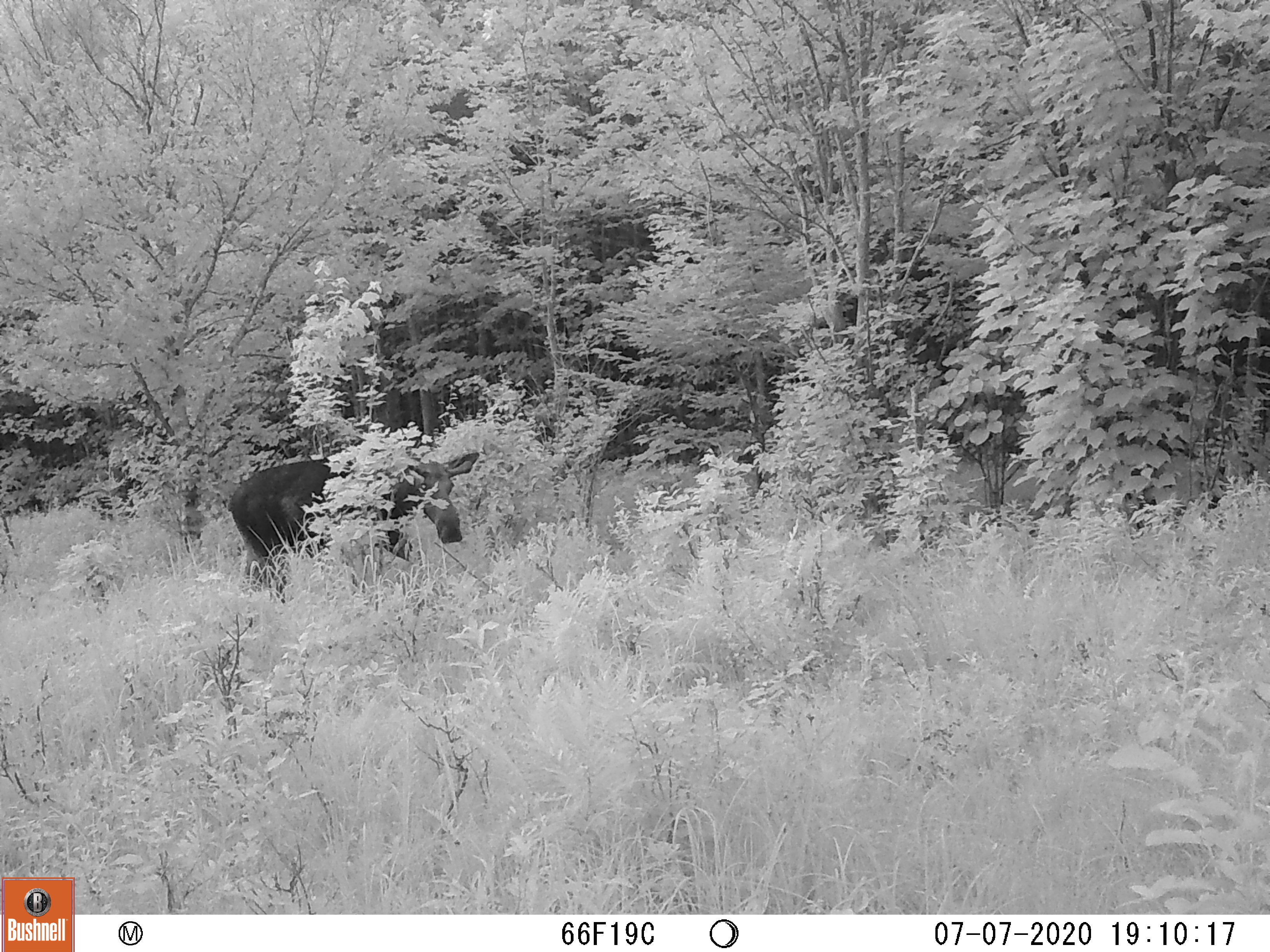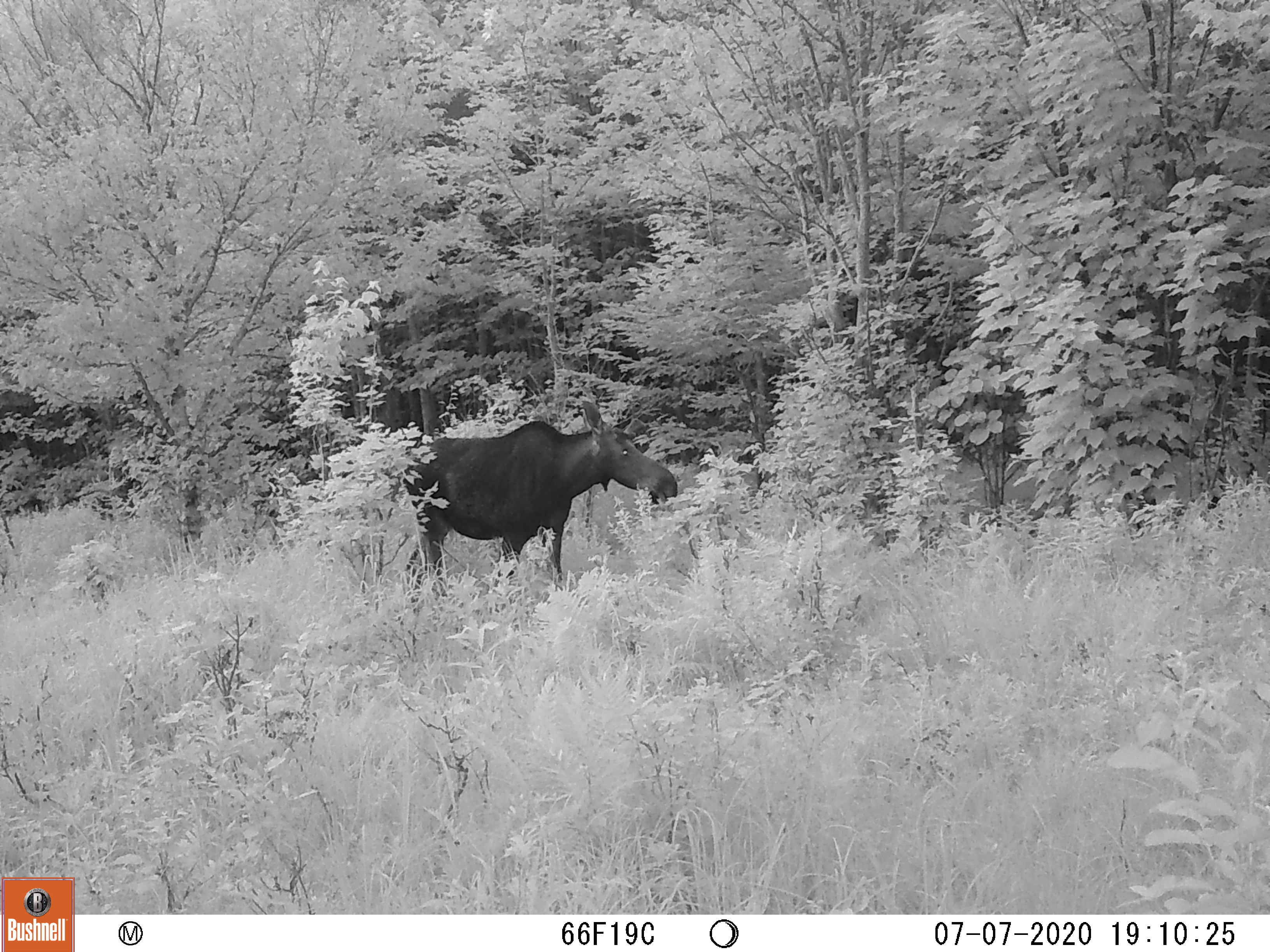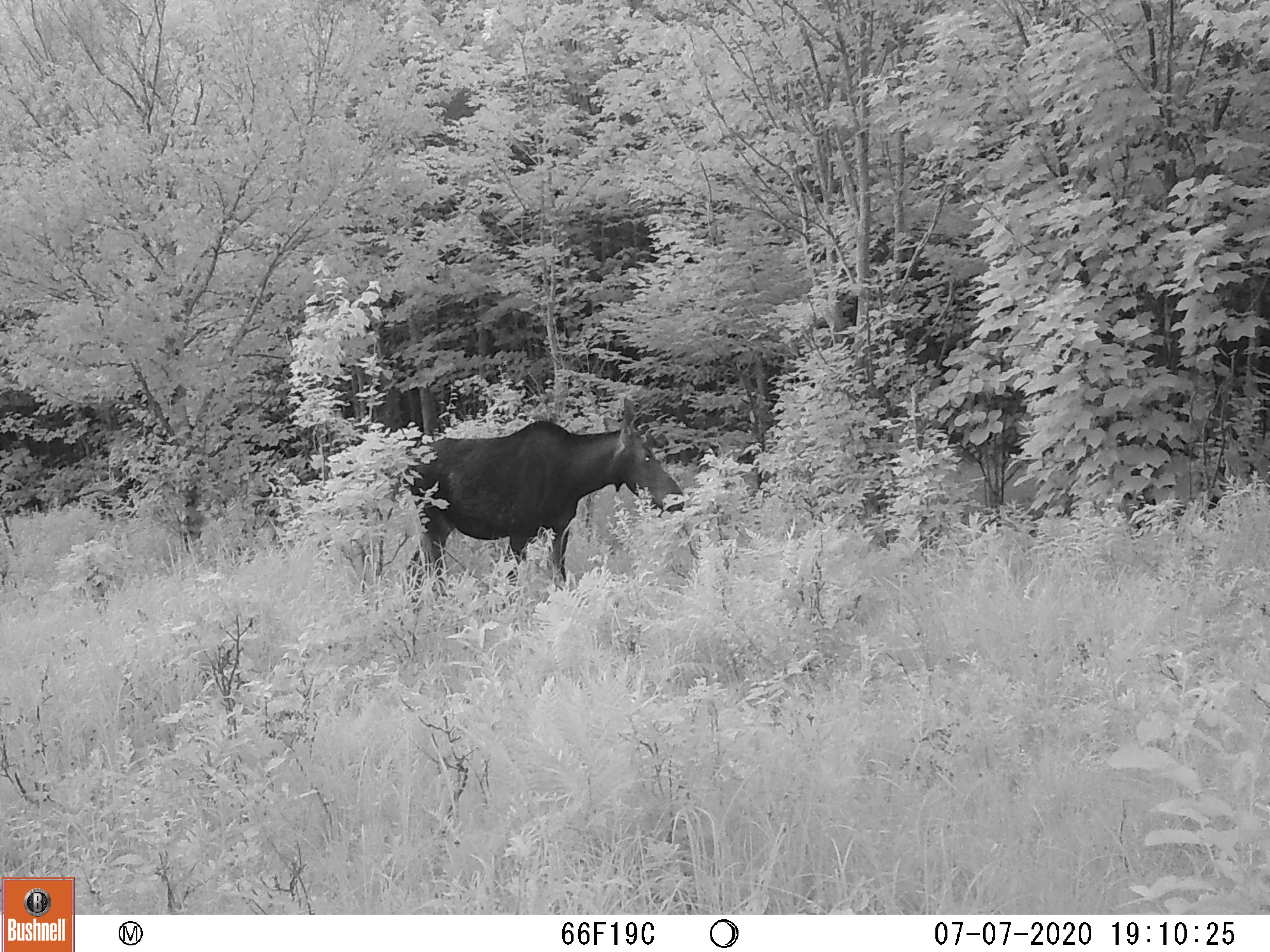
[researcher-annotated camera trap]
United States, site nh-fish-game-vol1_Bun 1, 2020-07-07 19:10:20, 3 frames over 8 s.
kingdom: Animalia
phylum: Chordata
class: Mammalia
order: Artiodactyla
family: Cervidae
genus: Alces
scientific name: Alces alces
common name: moose